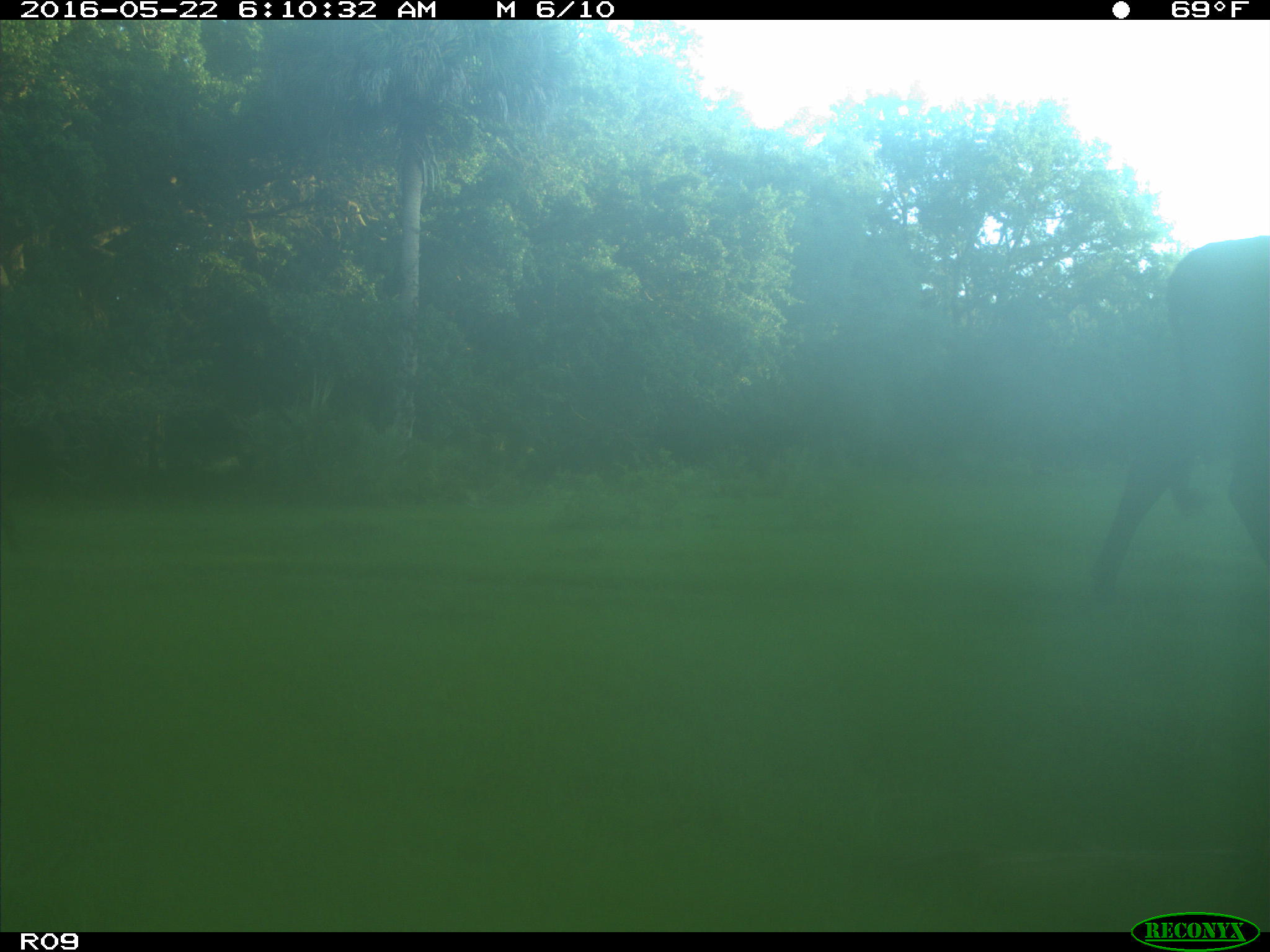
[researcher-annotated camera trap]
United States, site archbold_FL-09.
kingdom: Animalia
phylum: Chordata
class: Mammalia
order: Artiodactyla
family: Bovidae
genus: Bos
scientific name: Bos taurus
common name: domestic cow